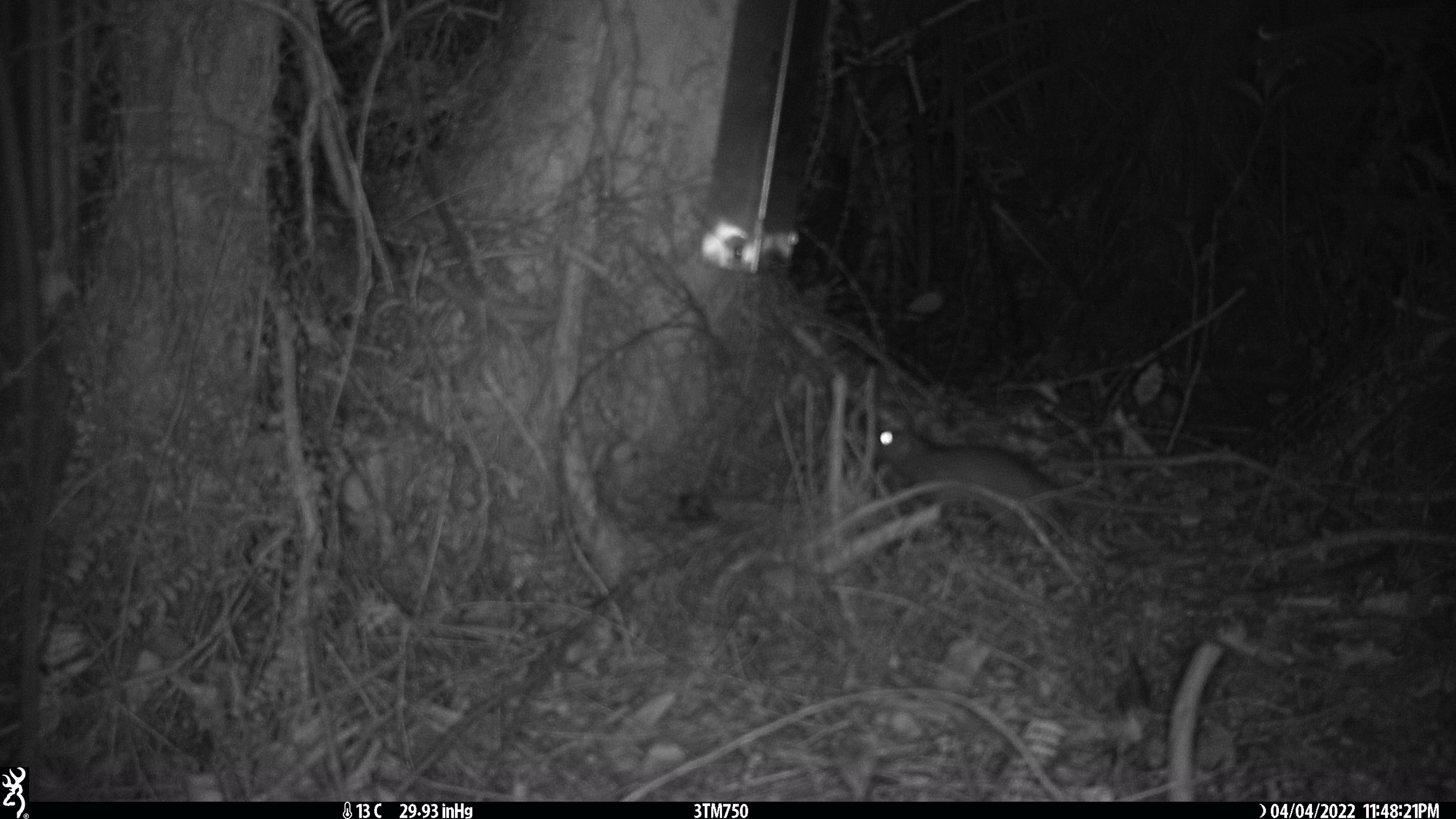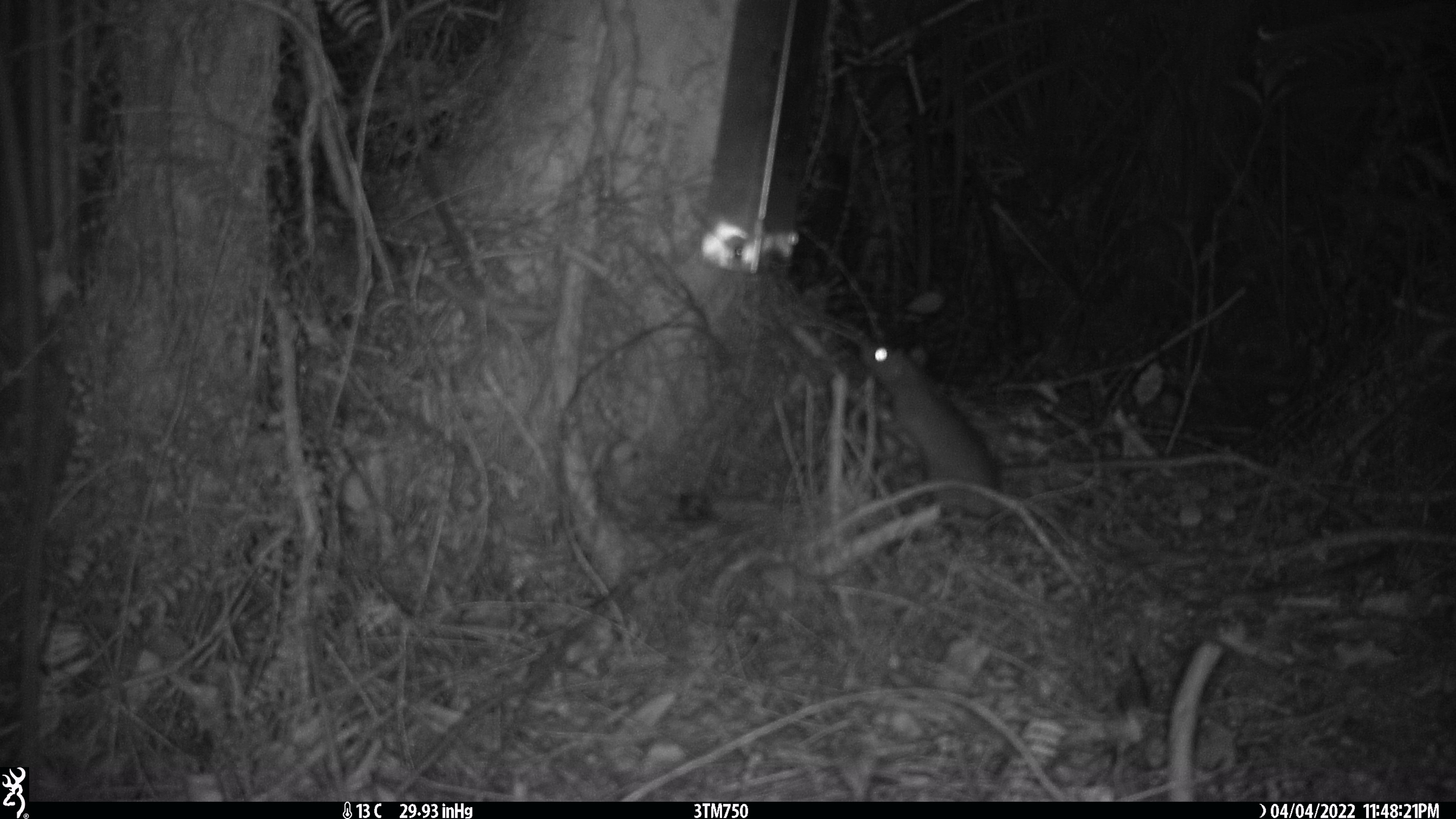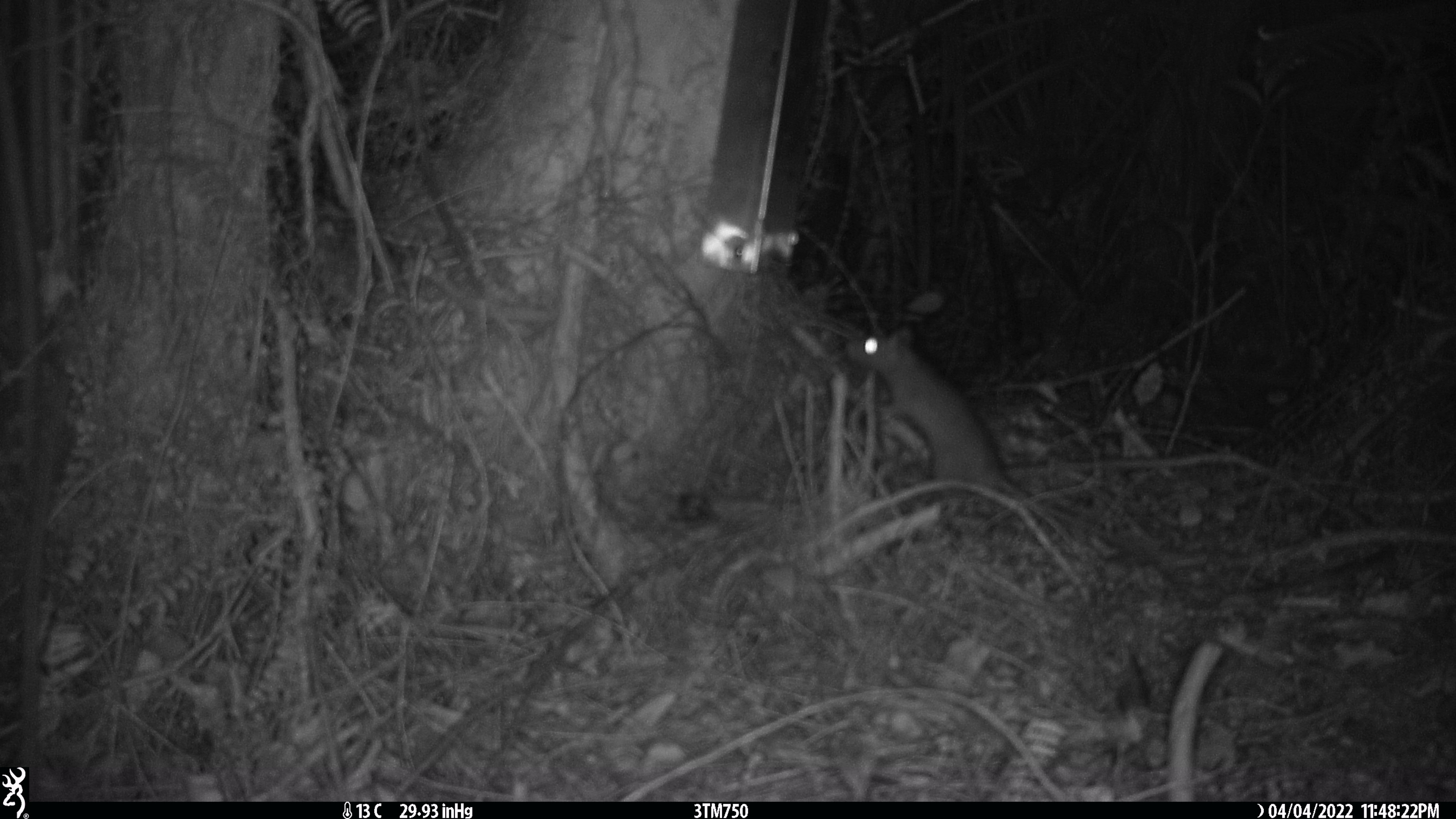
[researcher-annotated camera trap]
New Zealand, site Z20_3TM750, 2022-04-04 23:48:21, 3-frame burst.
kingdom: Animalia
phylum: Chordata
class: Mammalia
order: Rodentia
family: Muridae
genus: Rattus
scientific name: Rattus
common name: rat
Rat (Rattus).